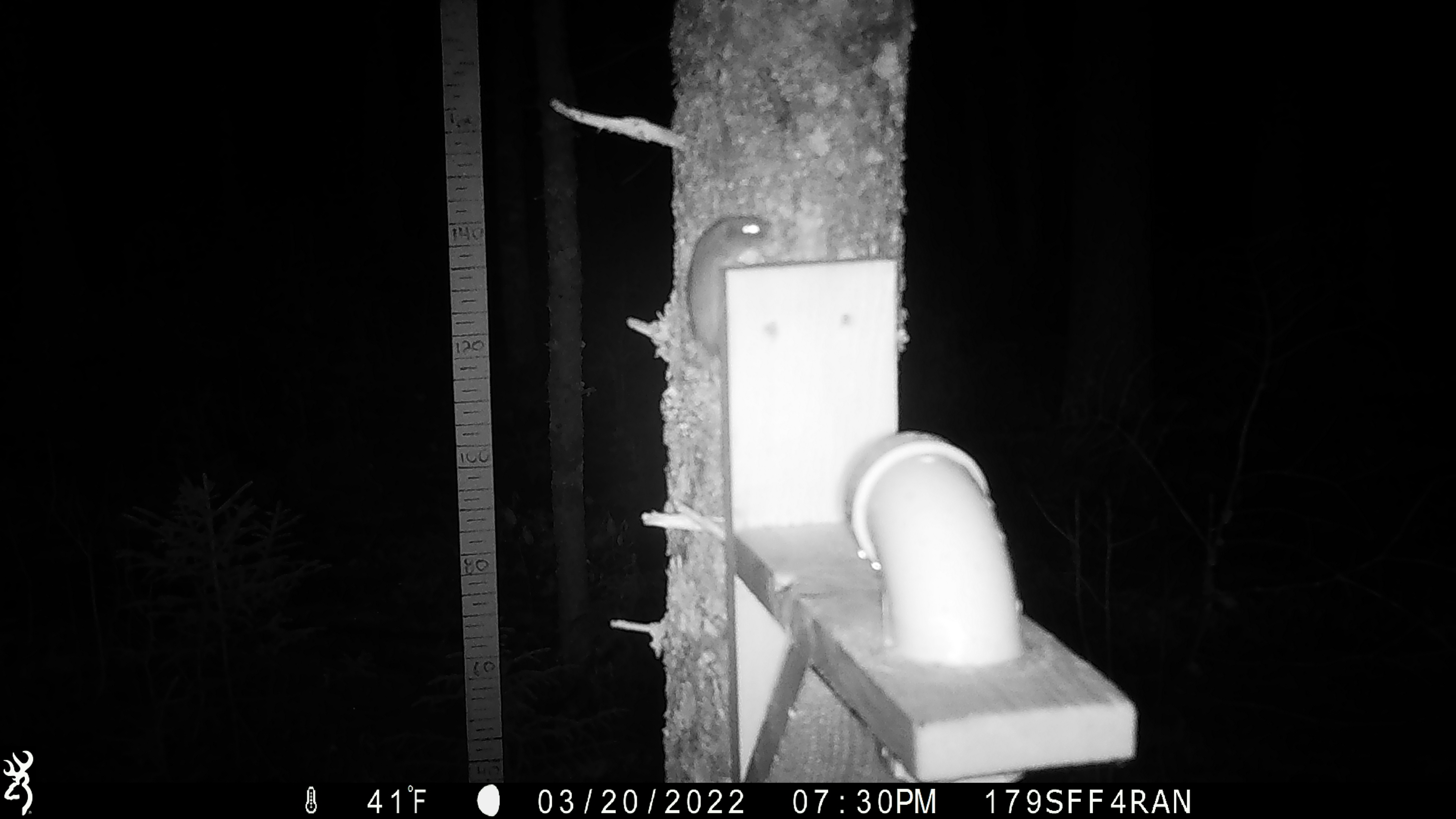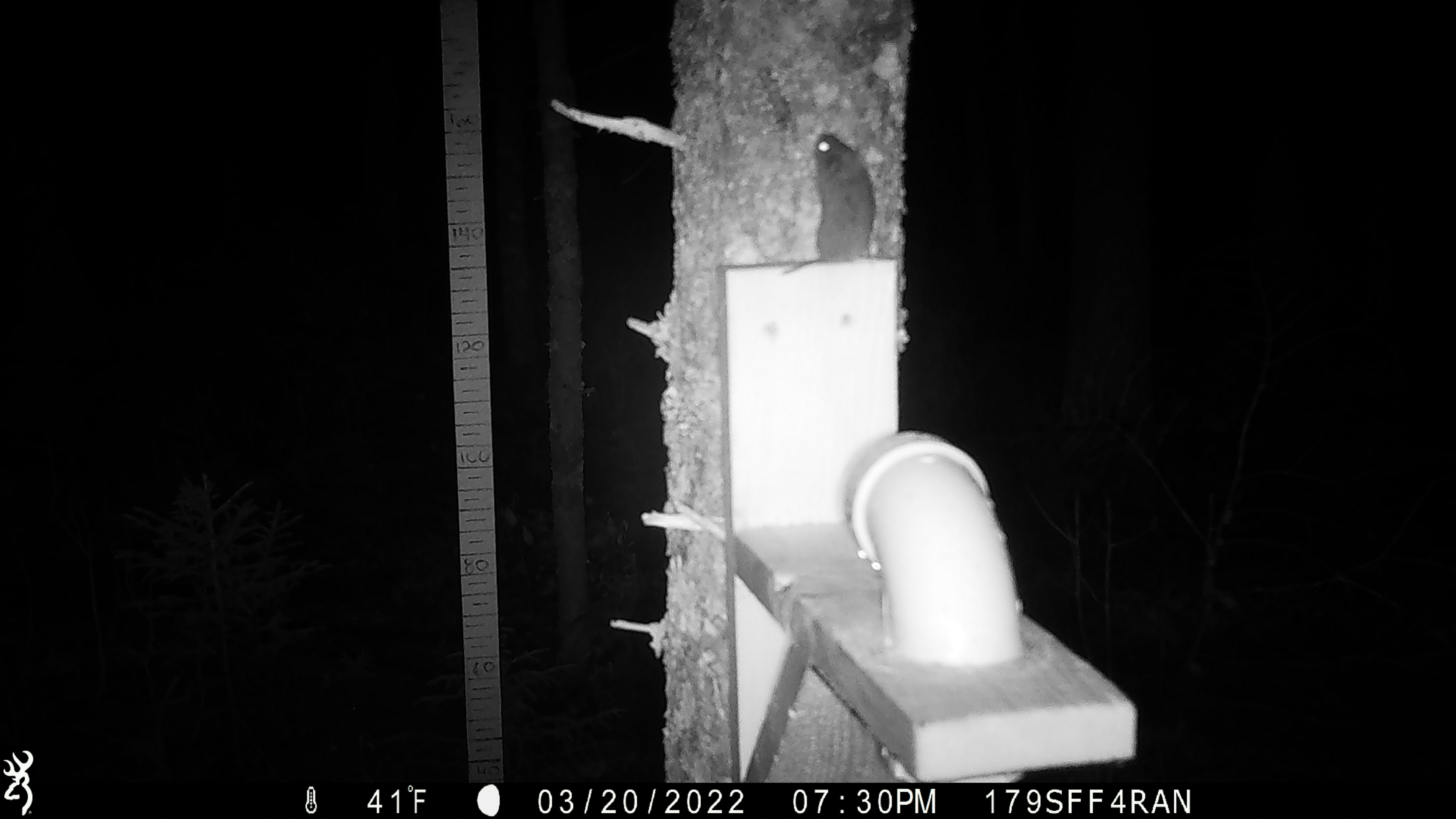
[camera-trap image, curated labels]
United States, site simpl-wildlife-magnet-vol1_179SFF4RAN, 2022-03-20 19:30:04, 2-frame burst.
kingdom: Animalia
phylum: Chordata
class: Mammalia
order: Rodentia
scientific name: Rodentia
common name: mouse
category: mouse sp.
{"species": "mouse sp. (mouse) (Rodentia)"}